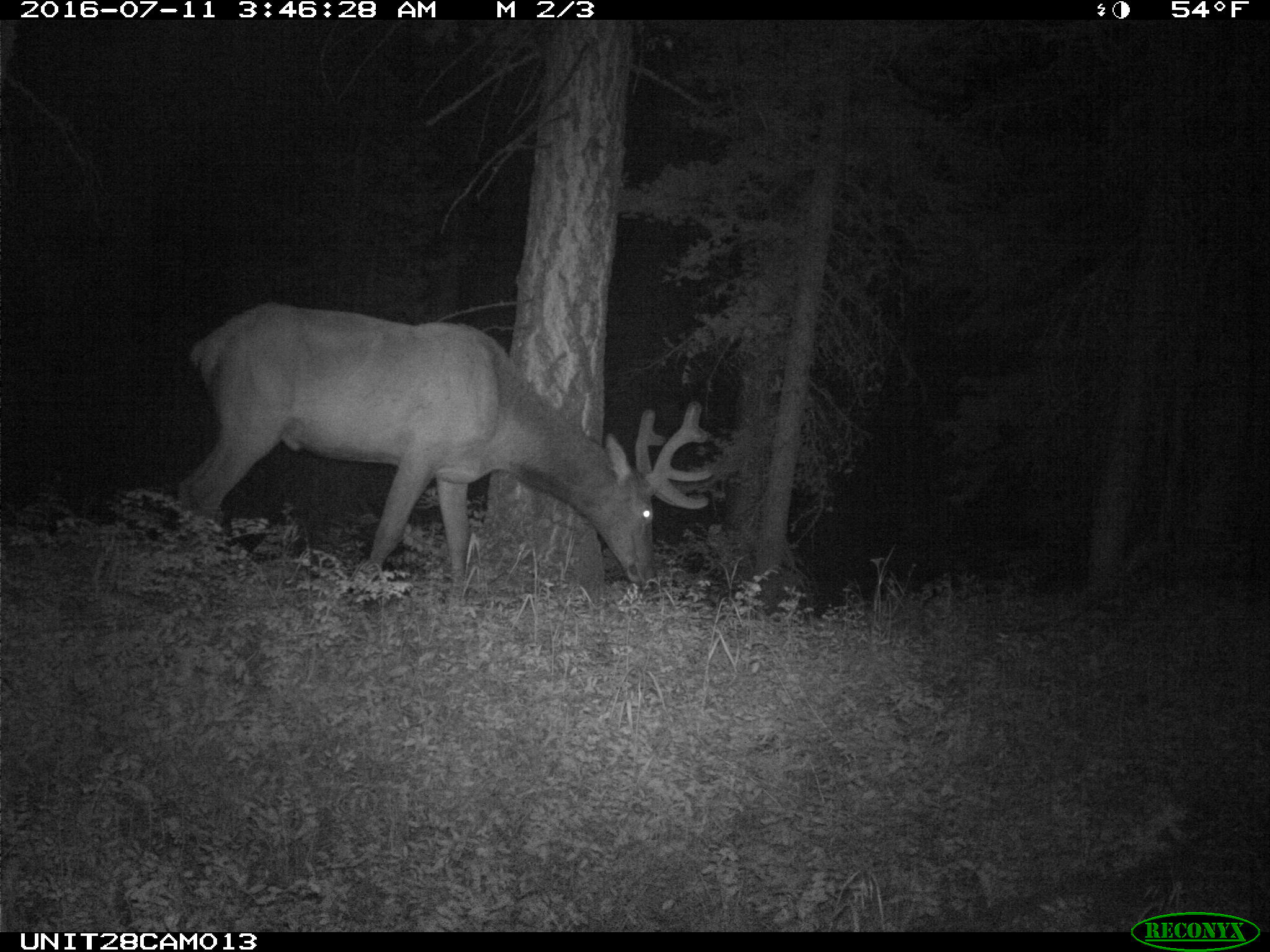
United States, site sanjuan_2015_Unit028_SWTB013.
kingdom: Animalia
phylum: Chordata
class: Mammalia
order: Artiodactyla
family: Cervidae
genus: Cervus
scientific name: Cervus elaphus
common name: red deer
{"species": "Cervus elaphus (red deer)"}